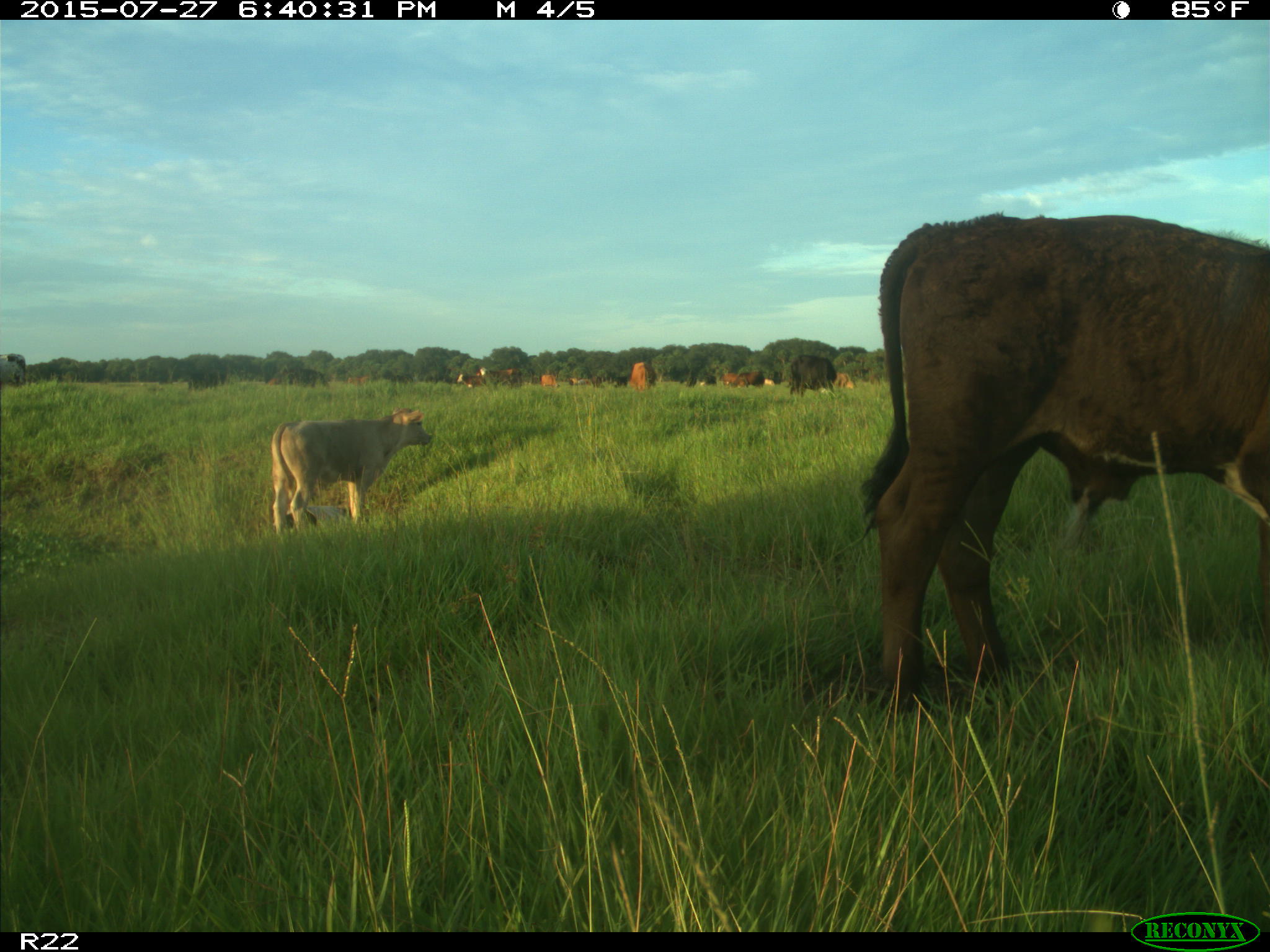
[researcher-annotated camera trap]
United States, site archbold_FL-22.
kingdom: Animalia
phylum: Chordata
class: Mammalia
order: Artiodactyla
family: Bovidae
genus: Bos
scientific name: Bos taurus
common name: domestic cow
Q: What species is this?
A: Bos taurus (domestic cow).